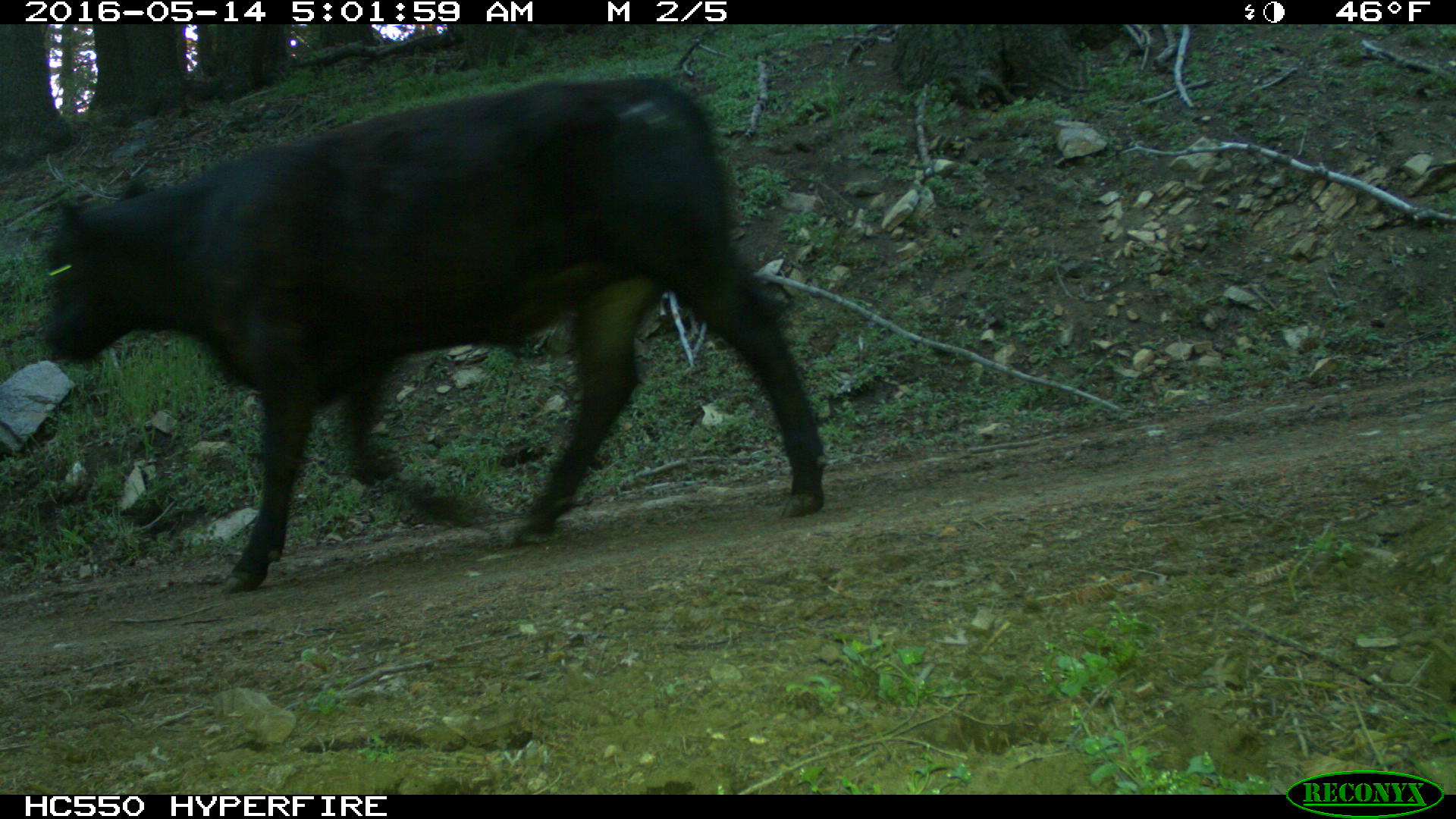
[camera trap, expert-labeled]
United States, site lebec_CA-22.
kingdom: Animalia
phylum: Chordata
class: Mammalia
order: Artiodactyla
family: Bovidae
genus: Bos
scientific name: Bos taurus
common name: domestic cow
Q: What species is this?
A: Bos taurus (domestic cow).